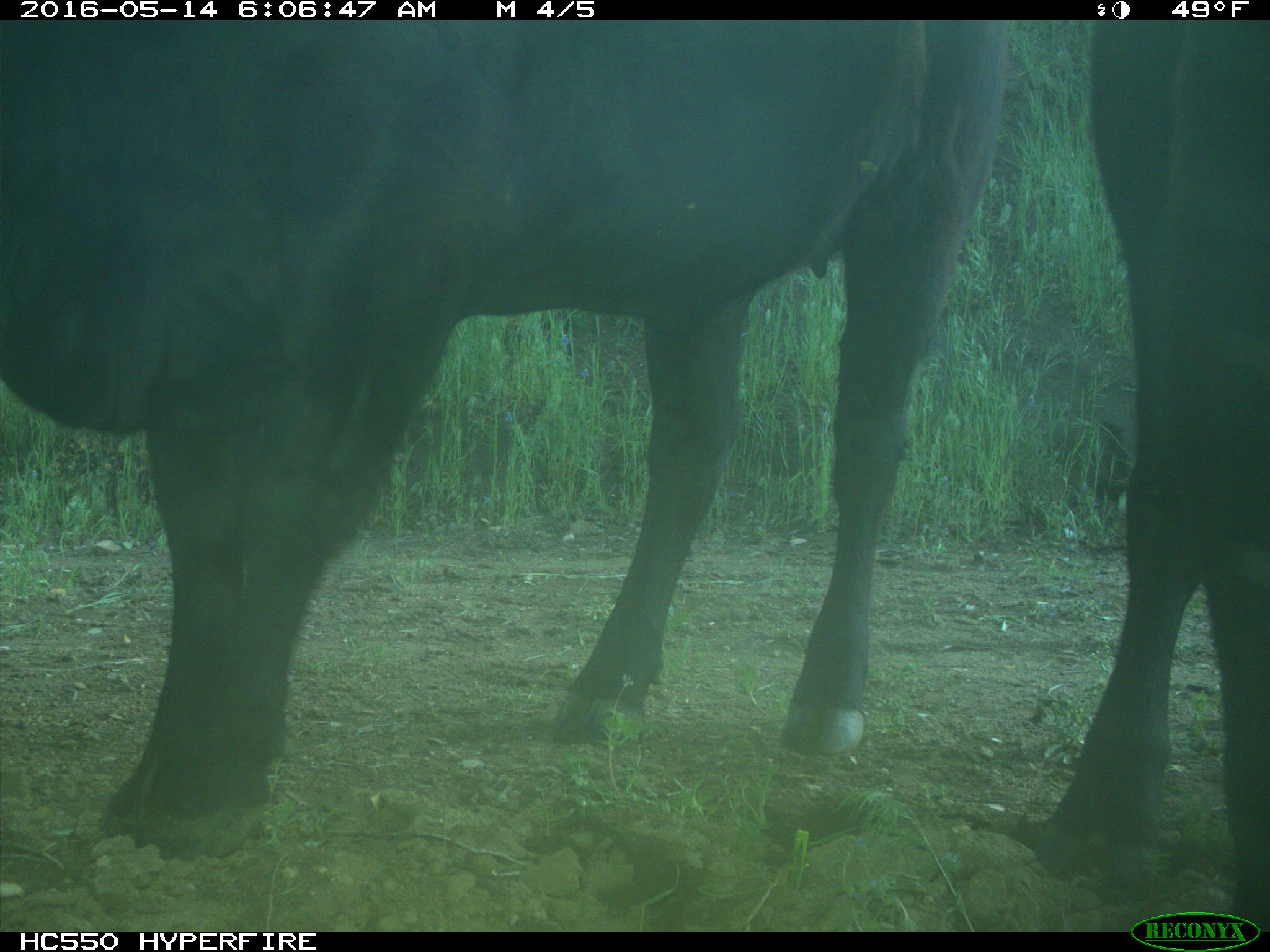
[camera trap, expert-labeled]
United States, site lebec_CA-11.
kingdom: Animalia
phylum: Chordata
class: Mammalia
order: Artiodactyla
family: Bovidae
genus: Bos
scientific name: Bos taurus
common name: domestic cow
Bos taurus (domestic cow).